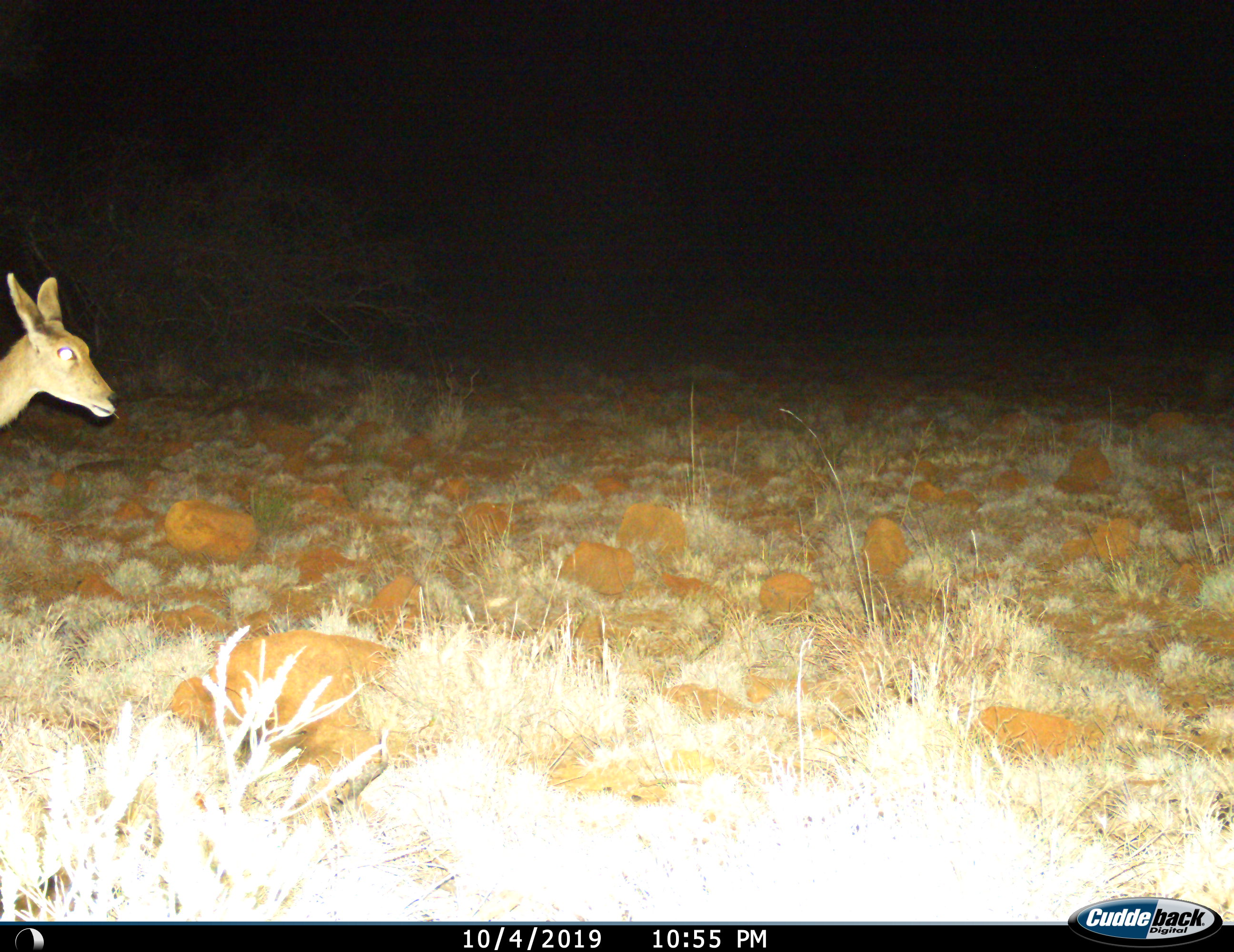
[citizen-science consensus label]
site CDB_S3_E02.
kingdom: Animalia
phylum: Chordata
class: Mammalia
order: Artiodactyla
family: Bovidae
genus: Redunca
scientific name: Redunca fulvorufula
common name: mountain reedbuck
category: reedbuckmountain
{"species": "reedbuckmountain (mountain reedbuck) (Redunca fulvorufula)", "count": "1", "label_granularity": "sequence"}